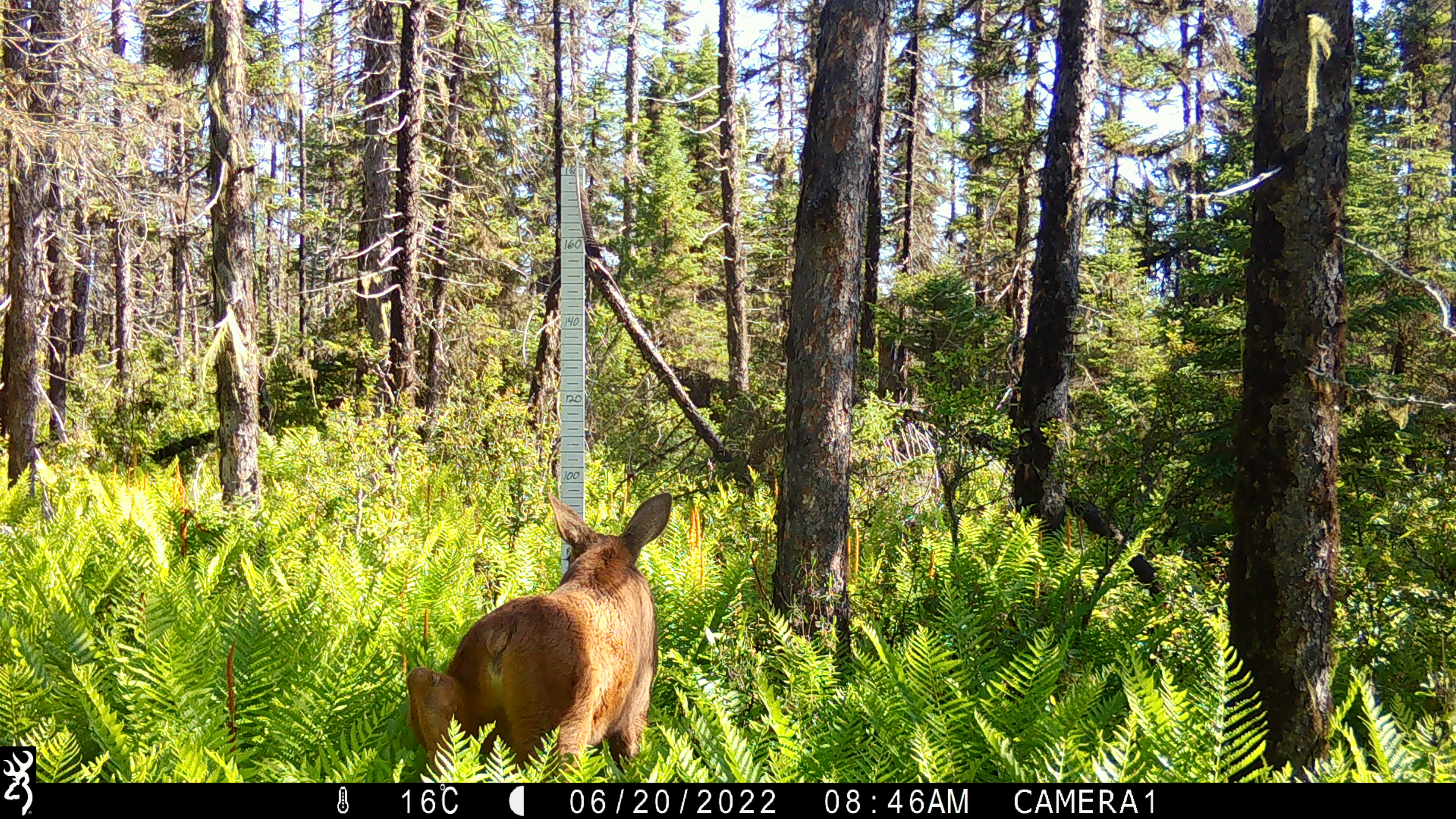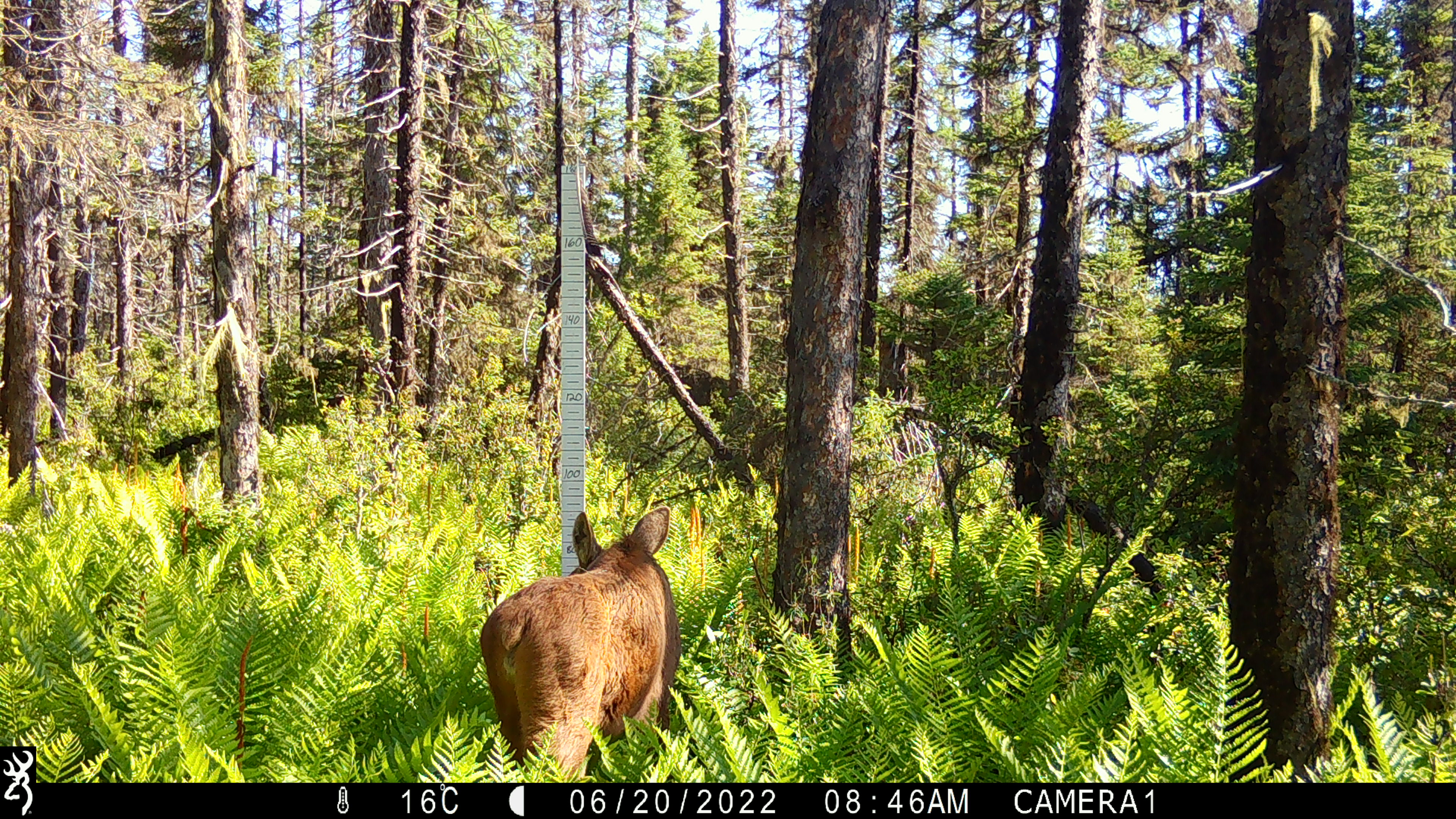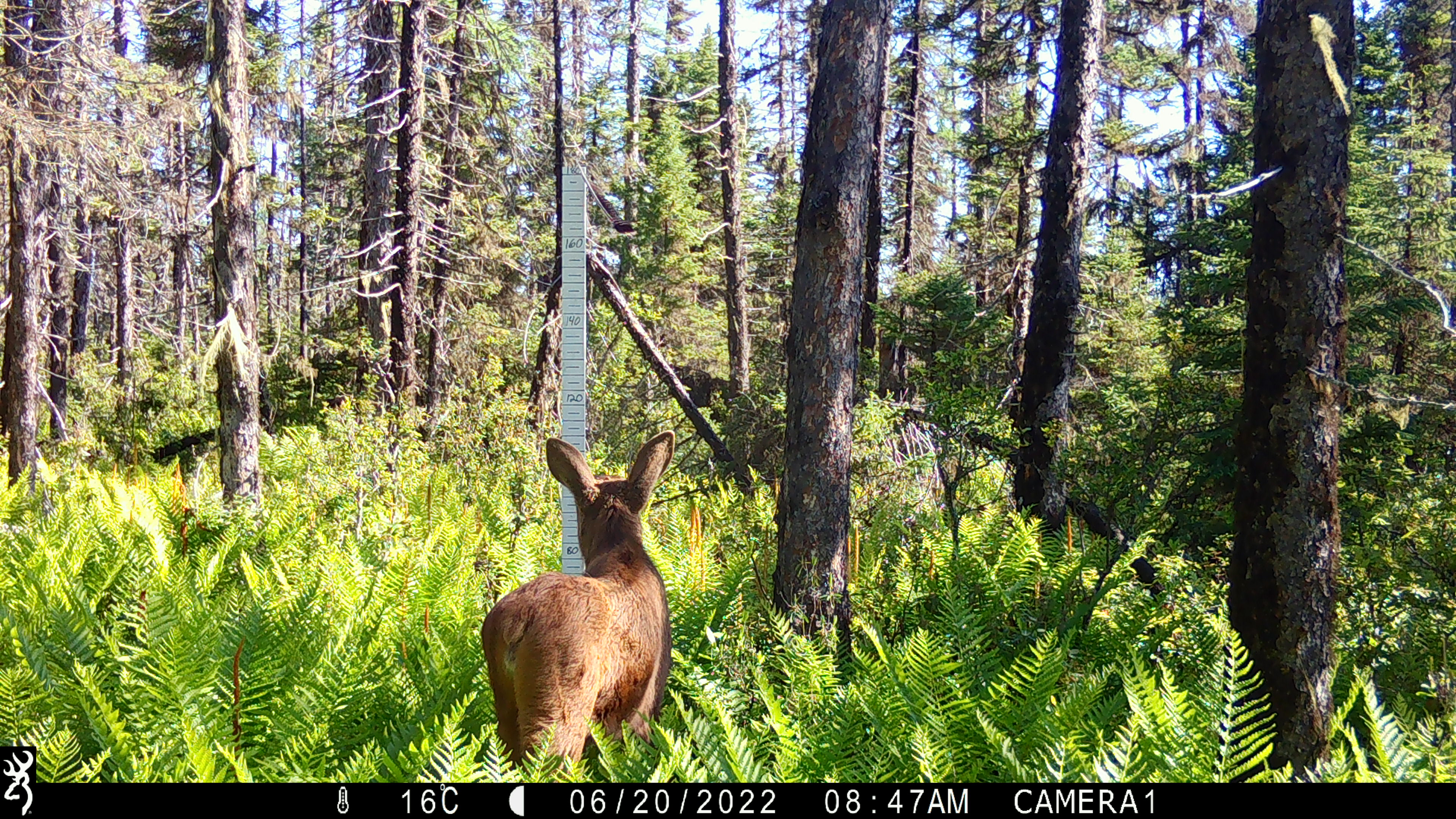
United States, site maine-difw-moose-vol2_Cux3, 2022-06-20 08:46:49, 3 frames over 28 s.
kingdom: Animalia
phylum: Chordata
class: Mammalia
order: Artiodactyla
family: Cervidae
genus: Alces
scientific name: Alces alces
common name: moose